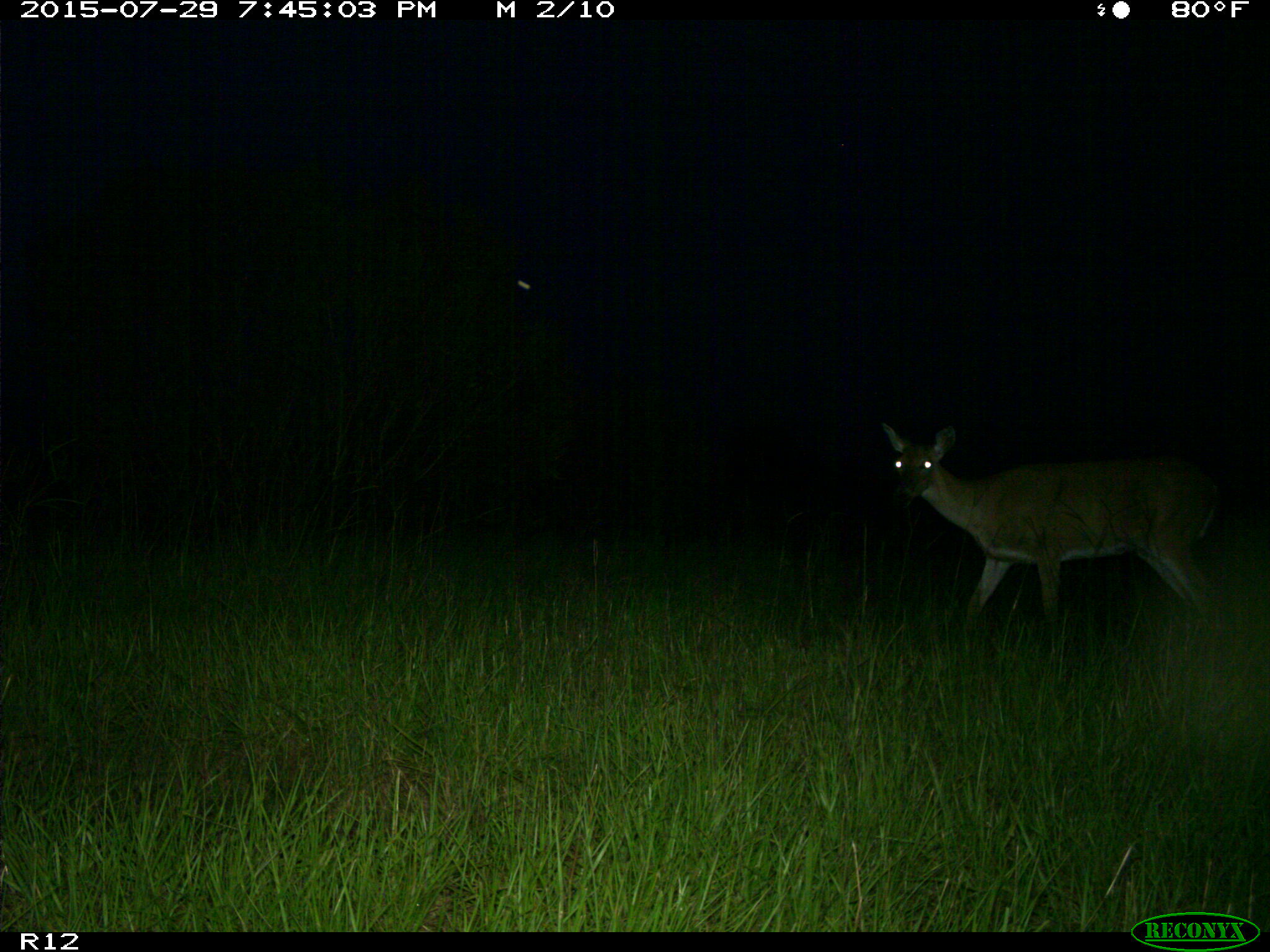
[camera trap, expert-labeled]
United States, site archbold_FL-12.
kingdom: Animalia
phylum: Chordata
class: Mammalia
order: Artiodactyla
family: Cervidae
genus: Odocoileus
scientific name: Odocoileus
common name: deer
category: unidentified deer